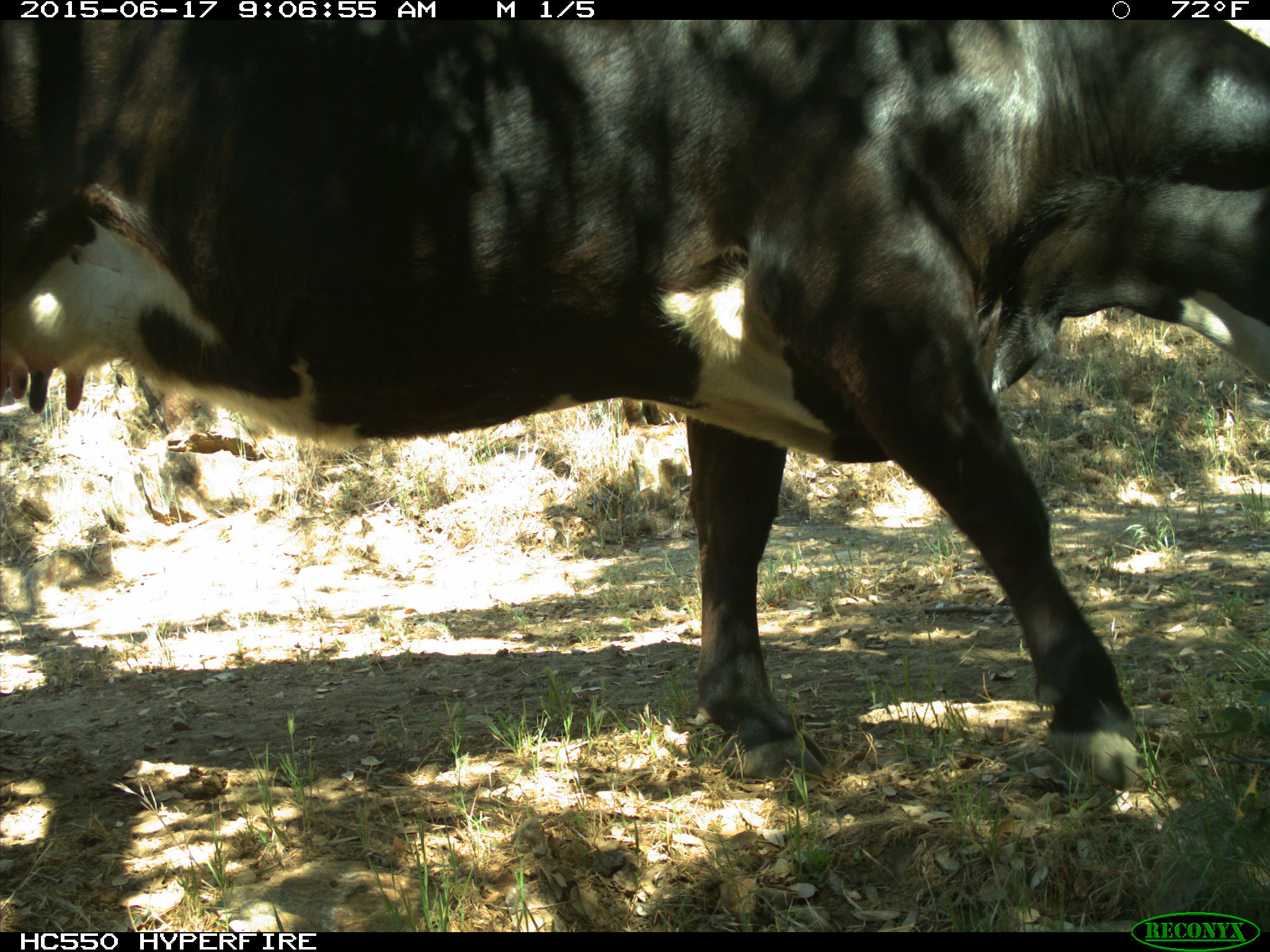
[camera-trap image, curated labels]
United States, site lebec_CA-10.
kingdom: Animalia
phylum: Chordata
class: Mammalia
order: Artiodactyla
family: Bovidae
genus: Bos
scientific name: Bos taurus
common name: domestic cow